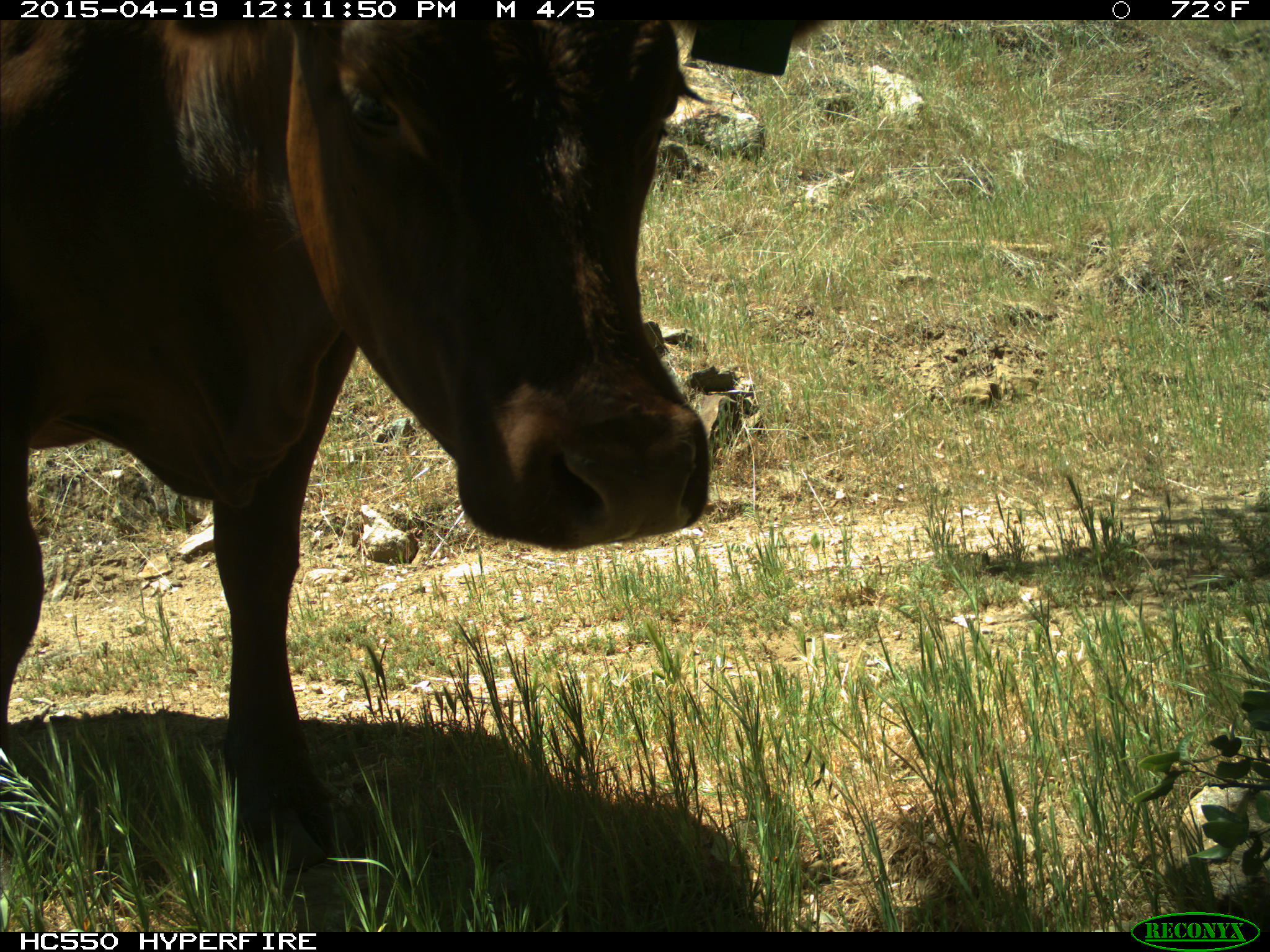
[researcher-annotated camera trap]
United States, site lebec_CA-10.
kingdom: Animalia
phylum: Chordata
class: Mammalia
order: Artiodactyla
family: Bovidae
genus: Bos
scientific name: Bos taurus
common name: domestic cow